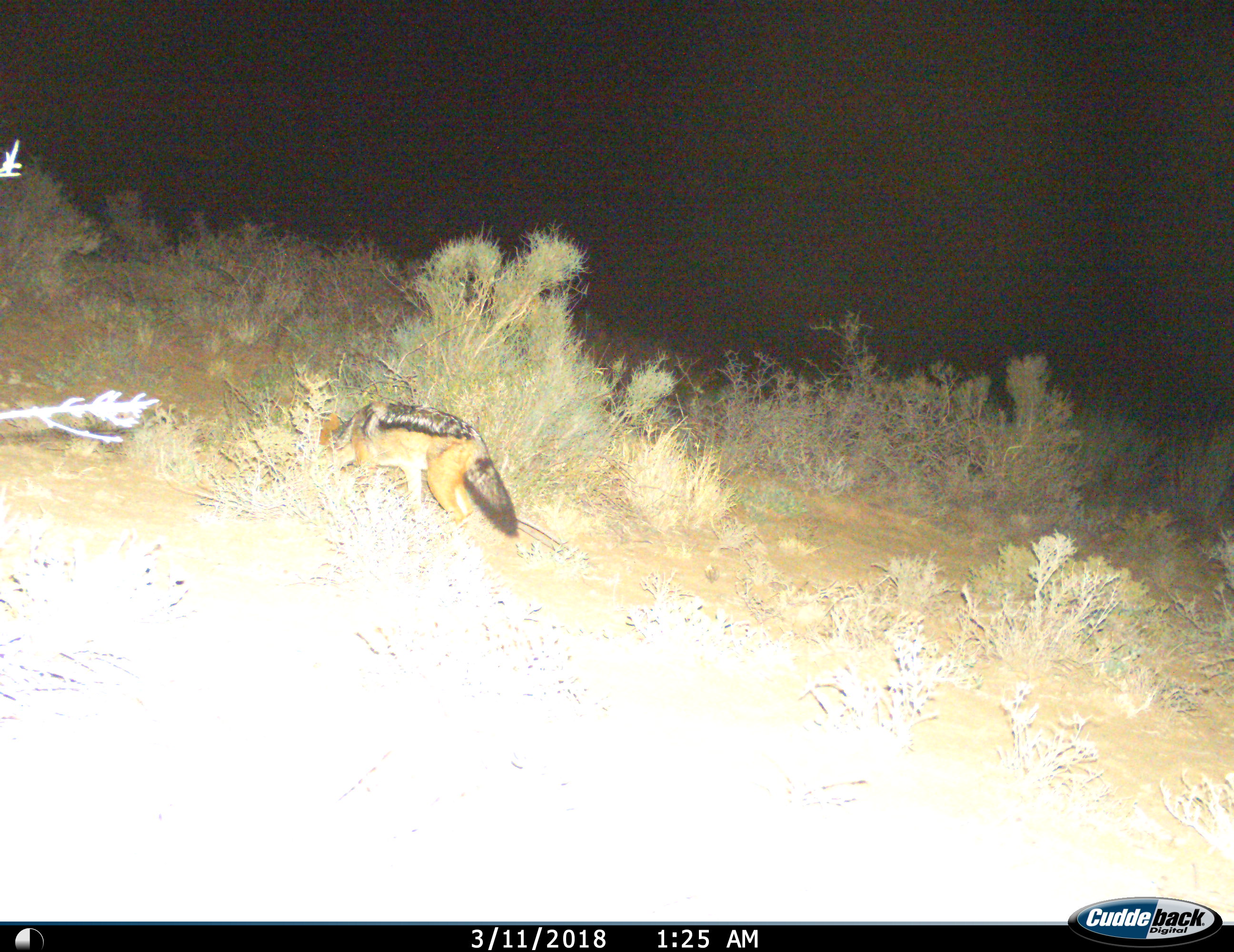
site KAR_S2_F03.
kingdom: Animalia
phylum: Chordata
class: Mammalia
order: Carnivora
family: Canidae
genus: Lupulella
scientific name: Lupulella mesomelas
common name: black-backed jackal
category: jackalblackbacked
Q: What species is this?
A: Jackalblackbacked (black-backed jackal) (Lupulella mesomelas).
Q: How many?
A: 1.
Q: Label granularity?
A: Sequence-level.